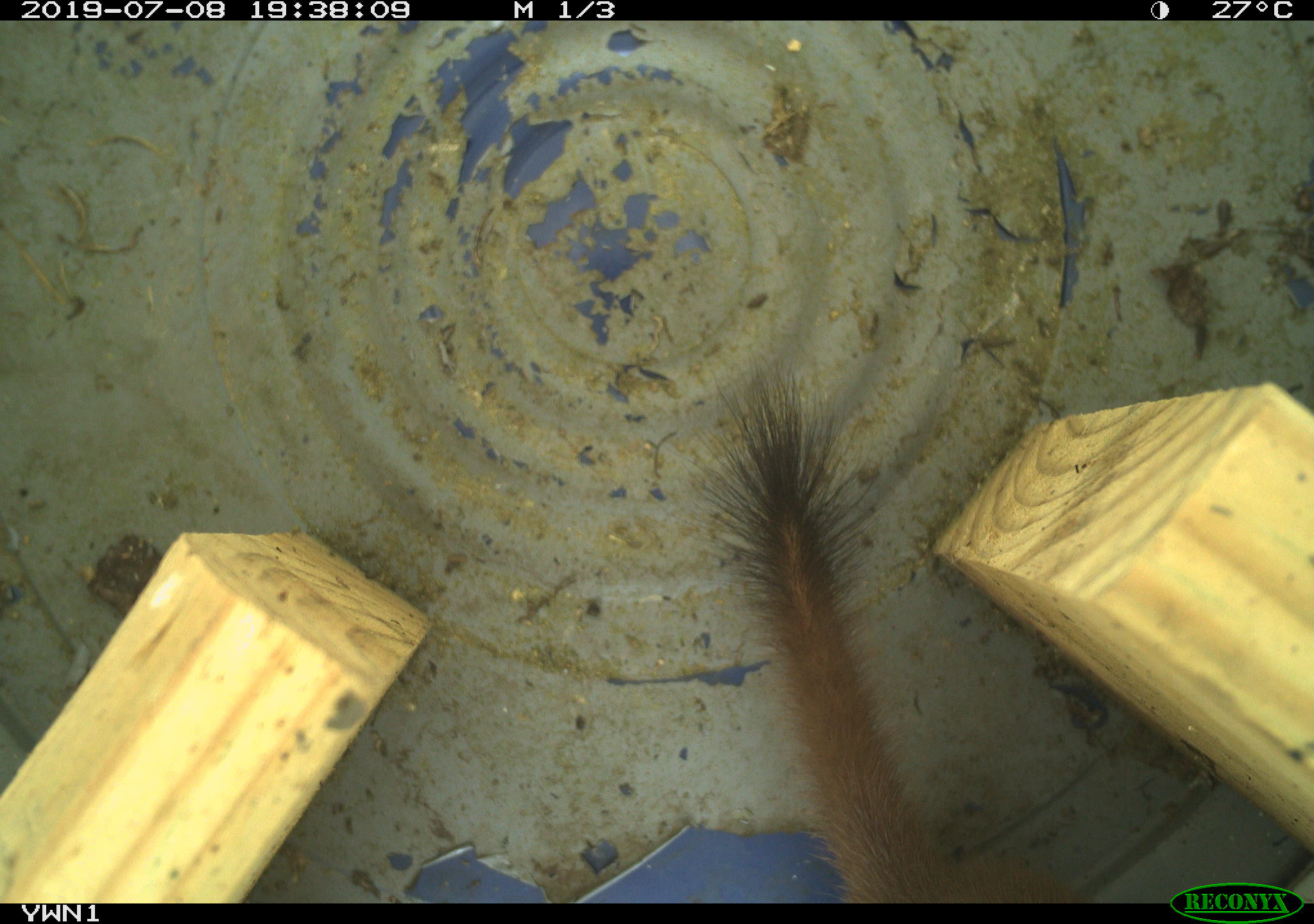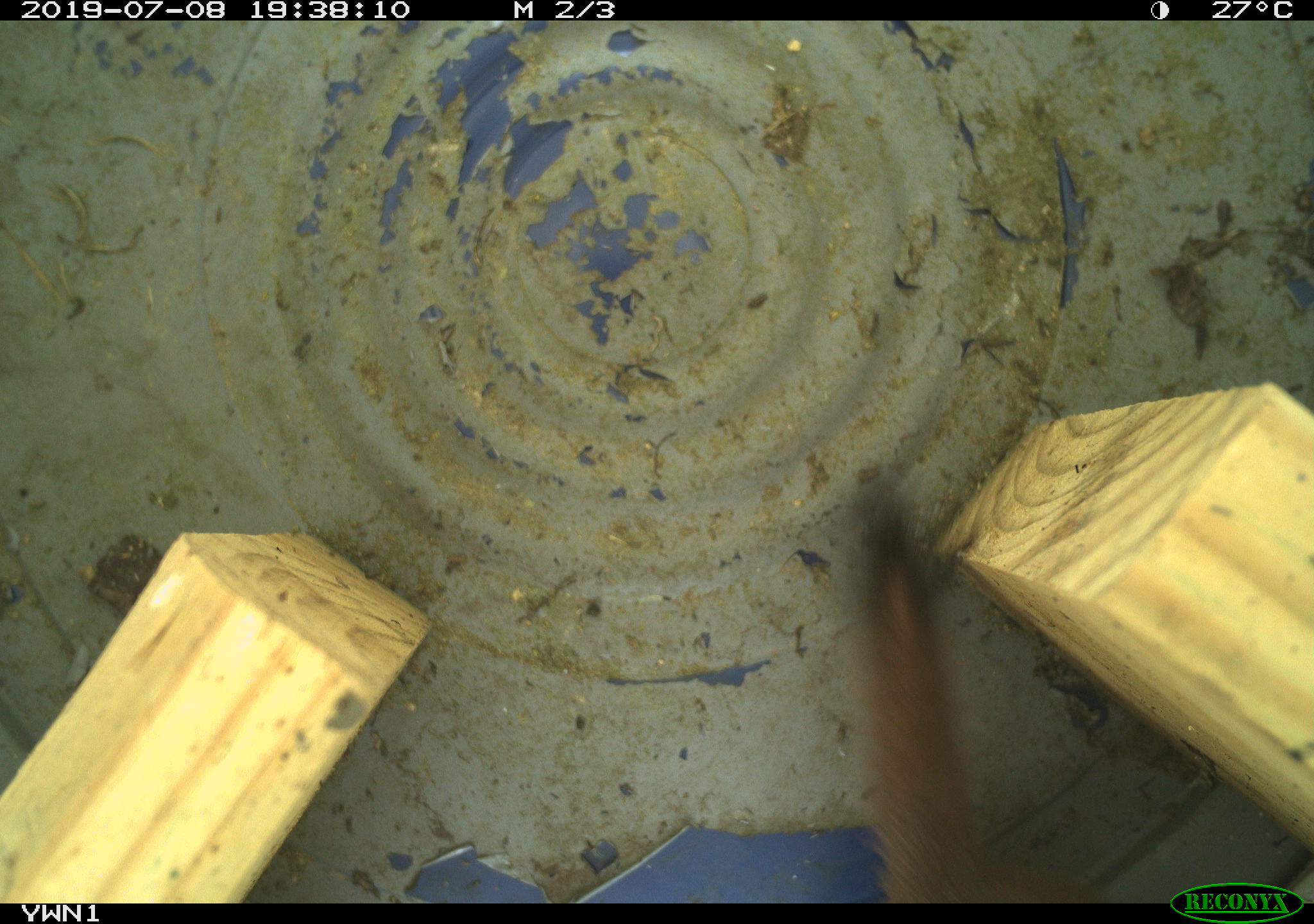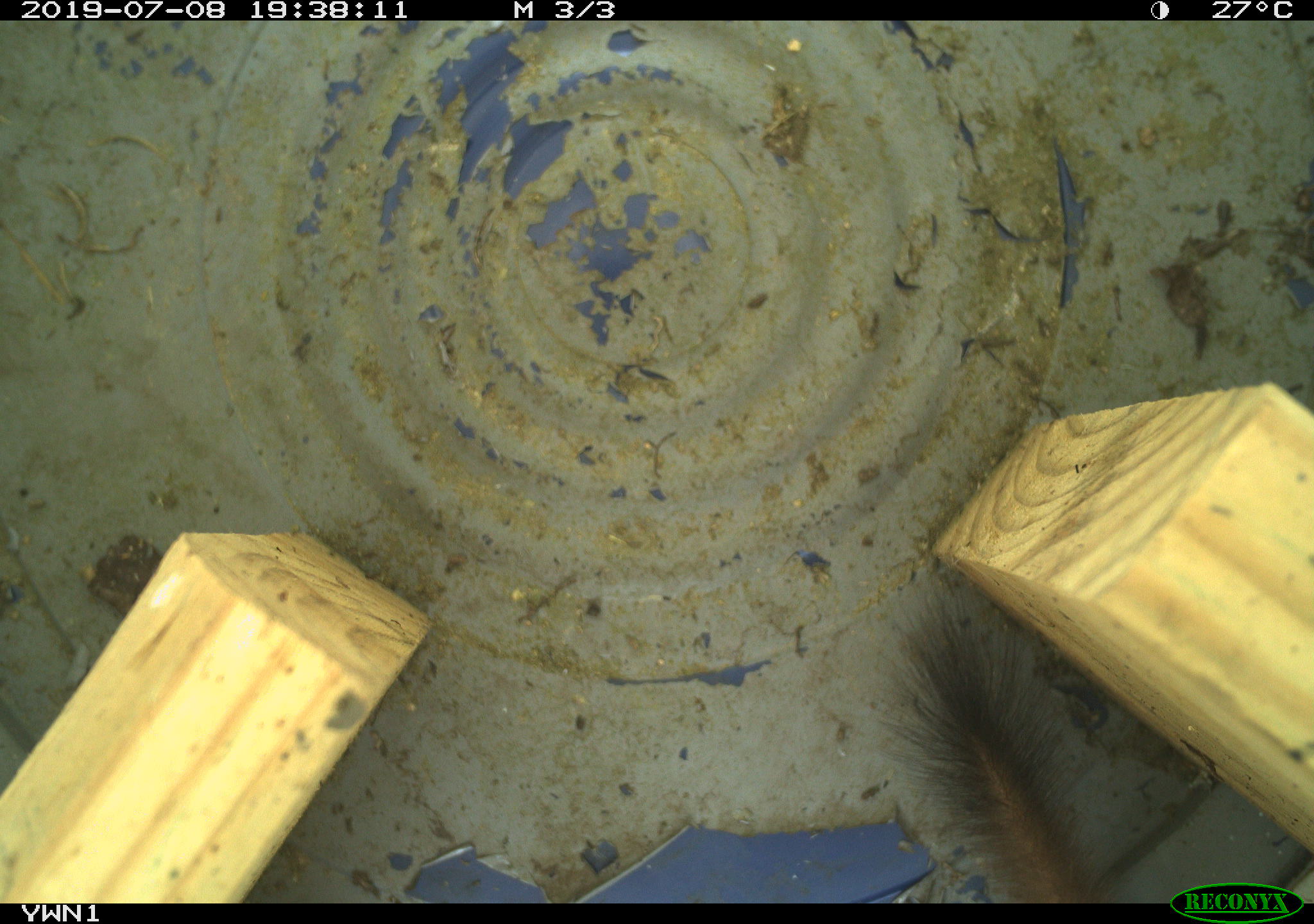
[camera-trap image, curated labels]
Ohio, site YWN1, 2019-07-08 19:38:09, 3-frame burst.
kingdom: Animalia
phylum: Chordata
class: Mammalia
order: Carnivora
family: Mustelidae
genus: Neogale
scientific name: Neogale frenata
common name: long-tailed weasel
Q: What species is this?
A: Long-tailed weasel (Neogale frenata).